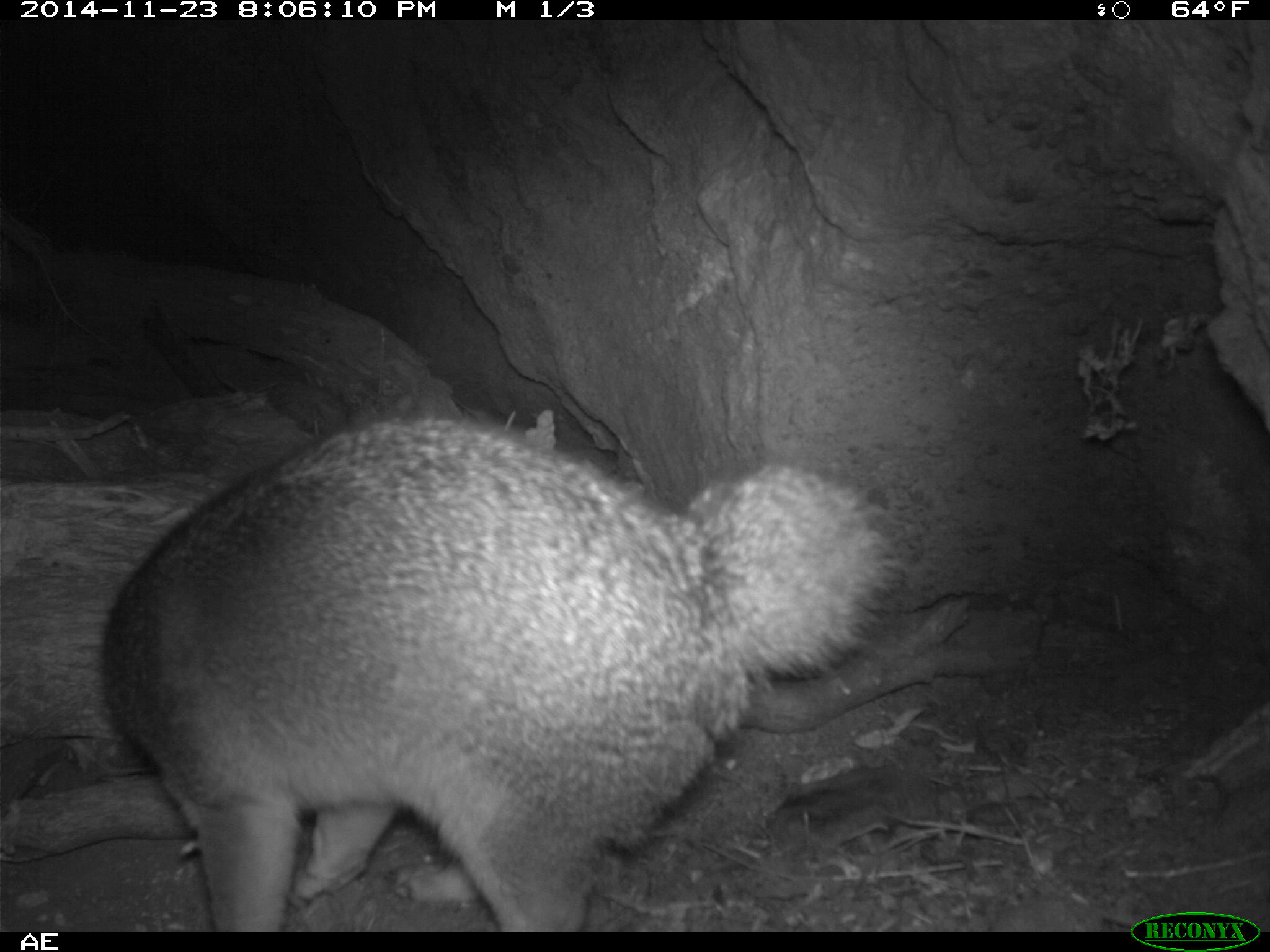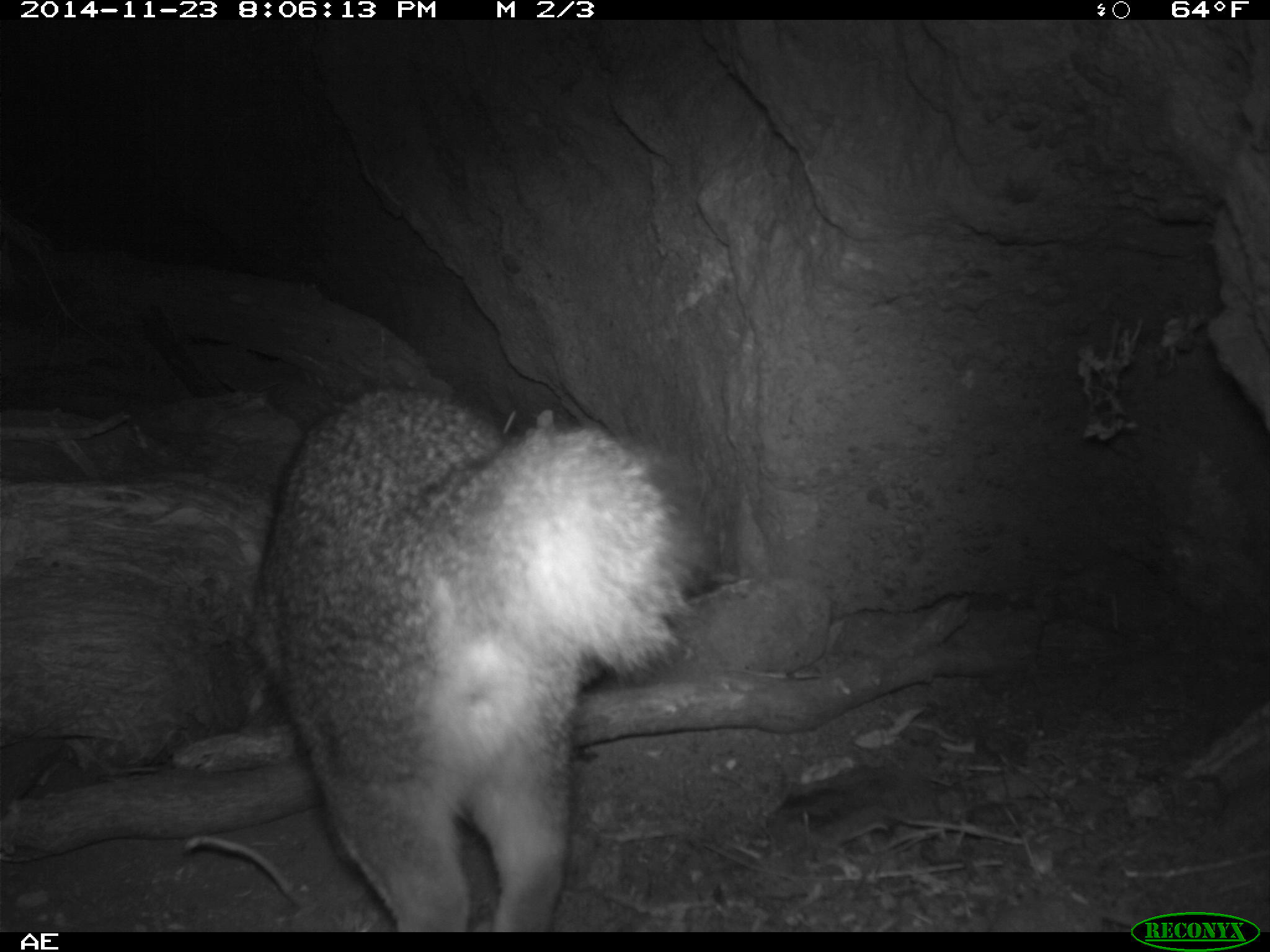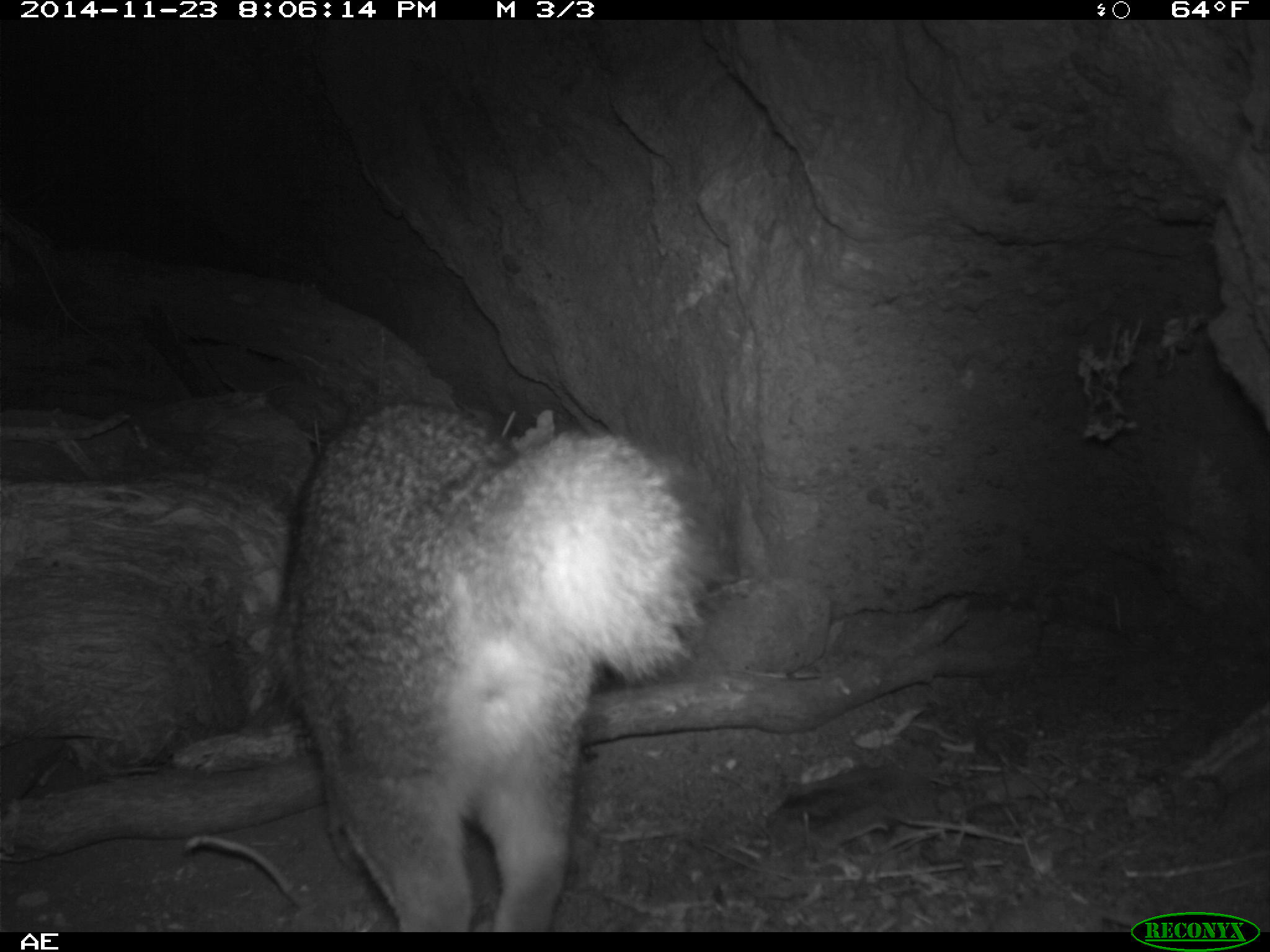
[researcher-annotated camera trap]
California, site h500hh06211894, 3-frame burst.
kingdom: Animalia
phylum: Chordata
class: Mammalia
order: Carnivora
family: Canidae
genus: Urocyon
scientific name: Urocyon littoralis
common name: island fox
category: fox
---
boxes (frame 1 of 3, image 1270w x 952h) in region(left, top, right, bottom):
fox: region(100, 415, 899, 932)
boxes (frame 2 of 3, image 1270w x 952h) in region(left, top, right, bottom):
fox: region(254, 385, 690, 929)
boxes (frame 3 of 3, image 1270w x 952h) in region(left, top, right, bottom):
fox: region(288, 395, 713, 930)